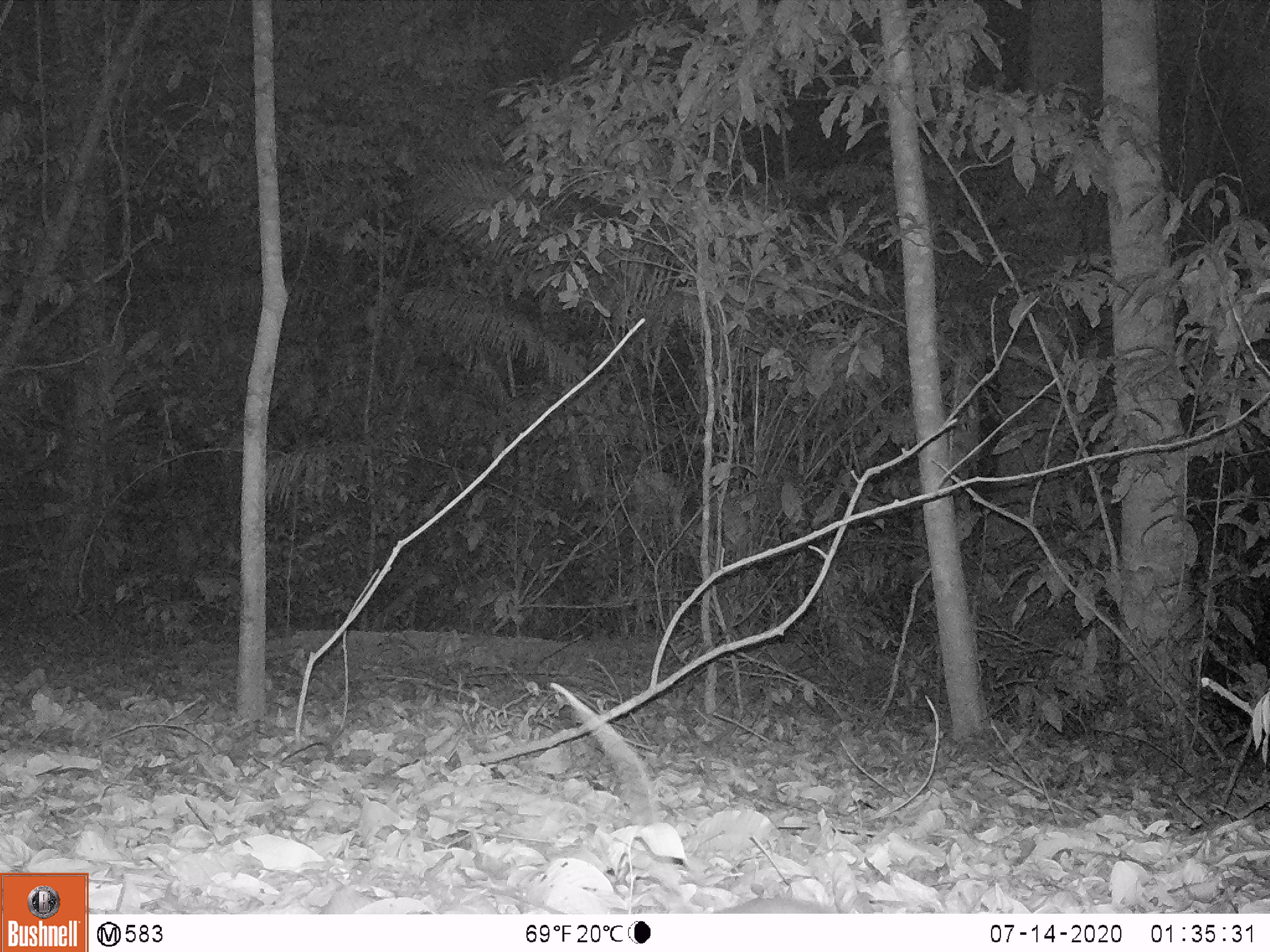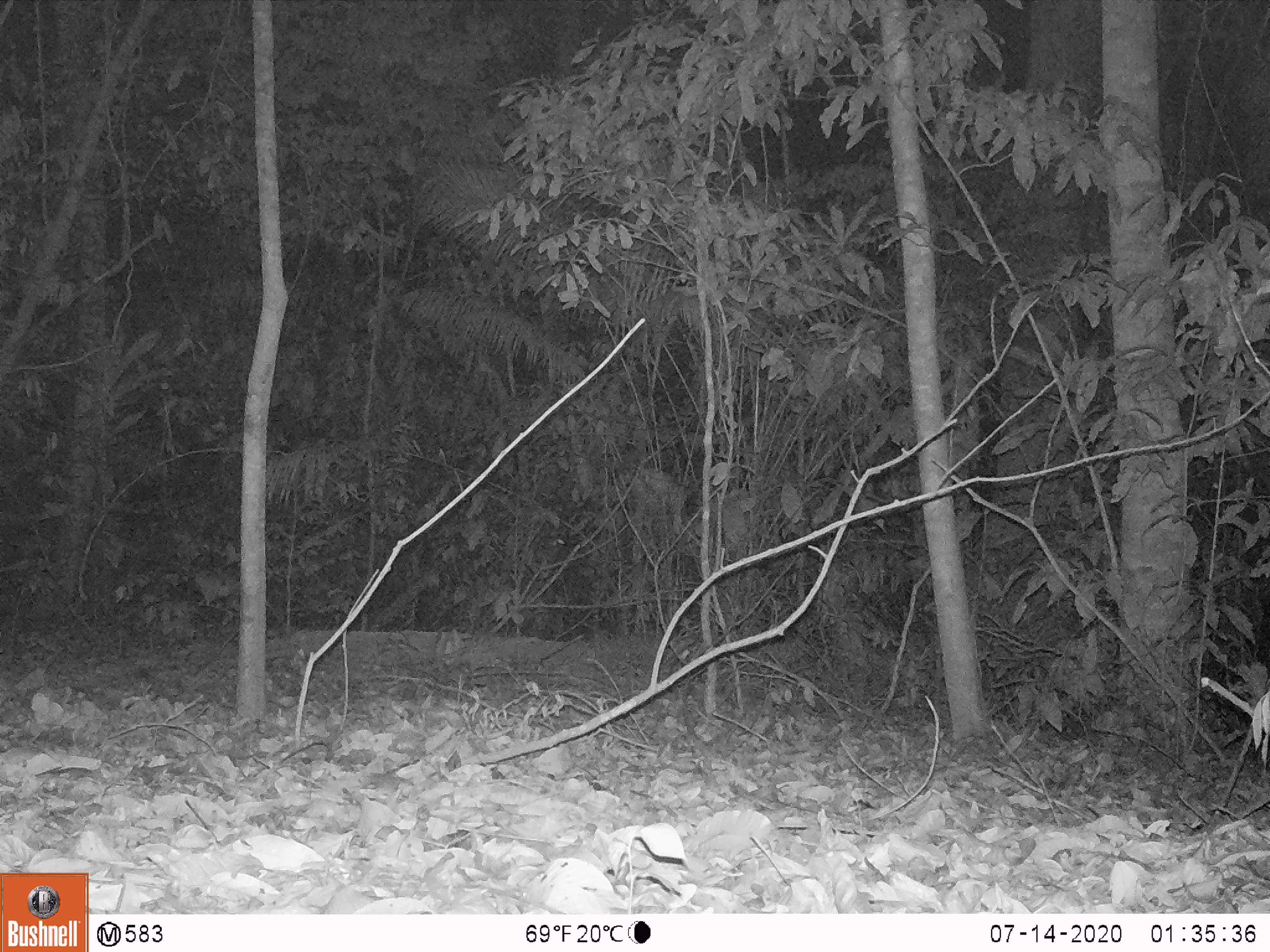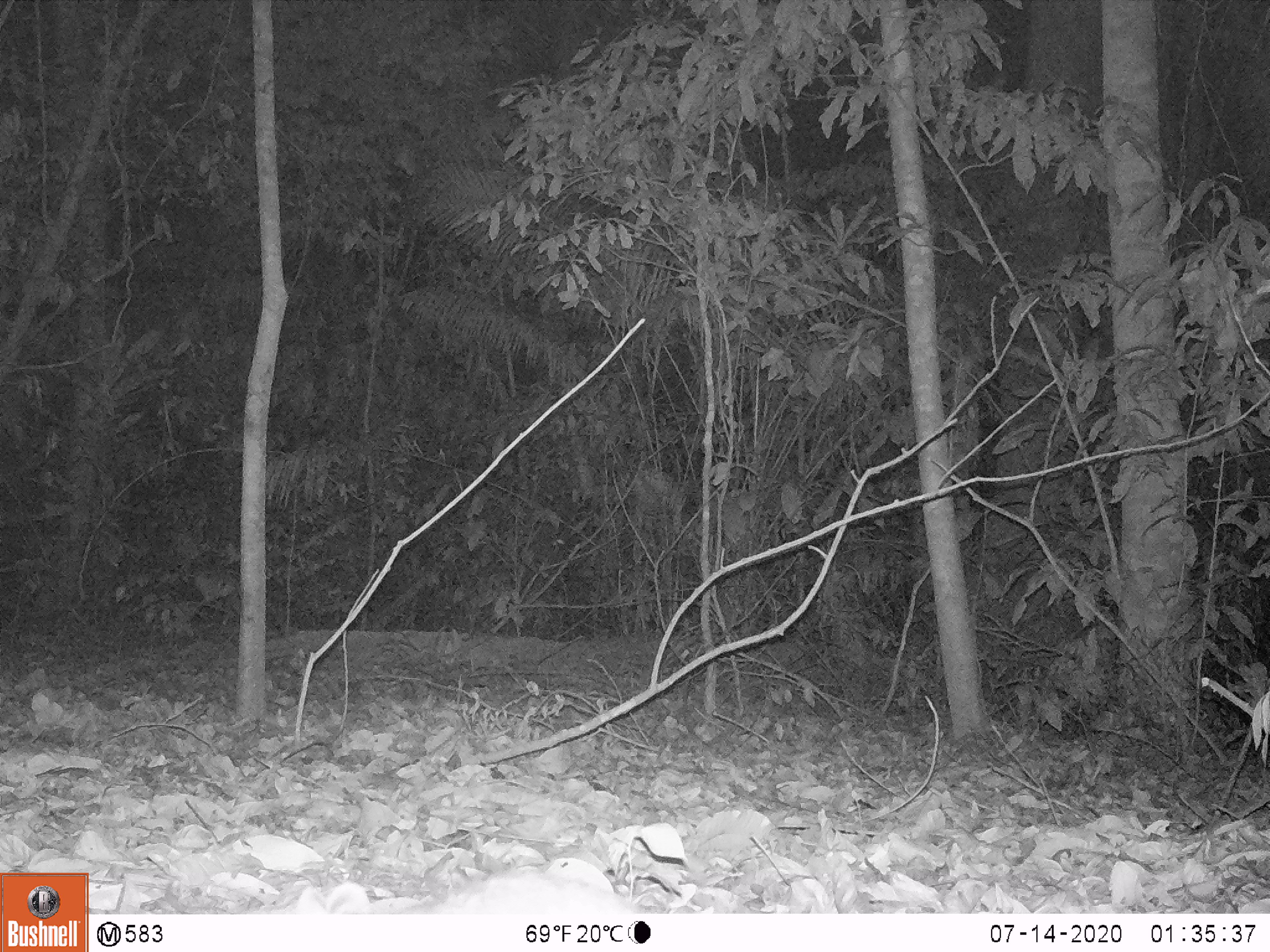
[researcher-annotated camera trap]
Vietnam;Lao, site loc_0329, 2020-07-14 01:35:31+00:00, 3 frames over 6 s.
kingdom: Animalia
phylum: Chordata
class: Mammalia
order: Rodentia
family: Muridae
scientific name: Muridae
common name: old-world mice and rats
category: unidentified murid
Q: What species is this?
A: Unidentified murid (old-world mice and rats) (Muridae).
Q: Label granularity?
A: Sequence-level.